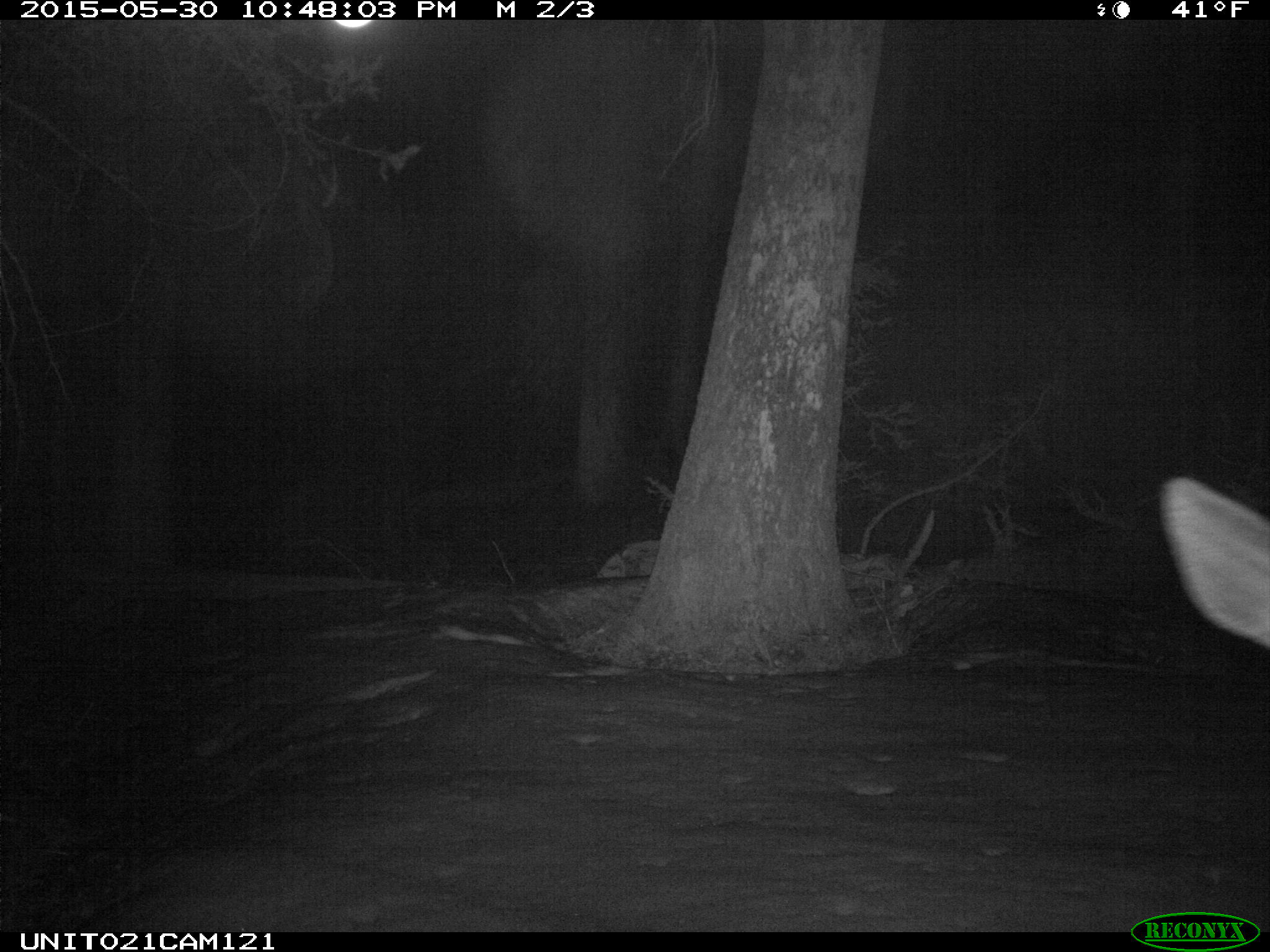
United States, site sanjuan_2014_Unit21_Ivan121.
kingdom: Animalia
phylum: Chordata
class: Mammalia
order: Artiodactyla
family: Cervidae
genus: Odocoileus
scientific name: Odocoileus hemionus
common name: mule deer